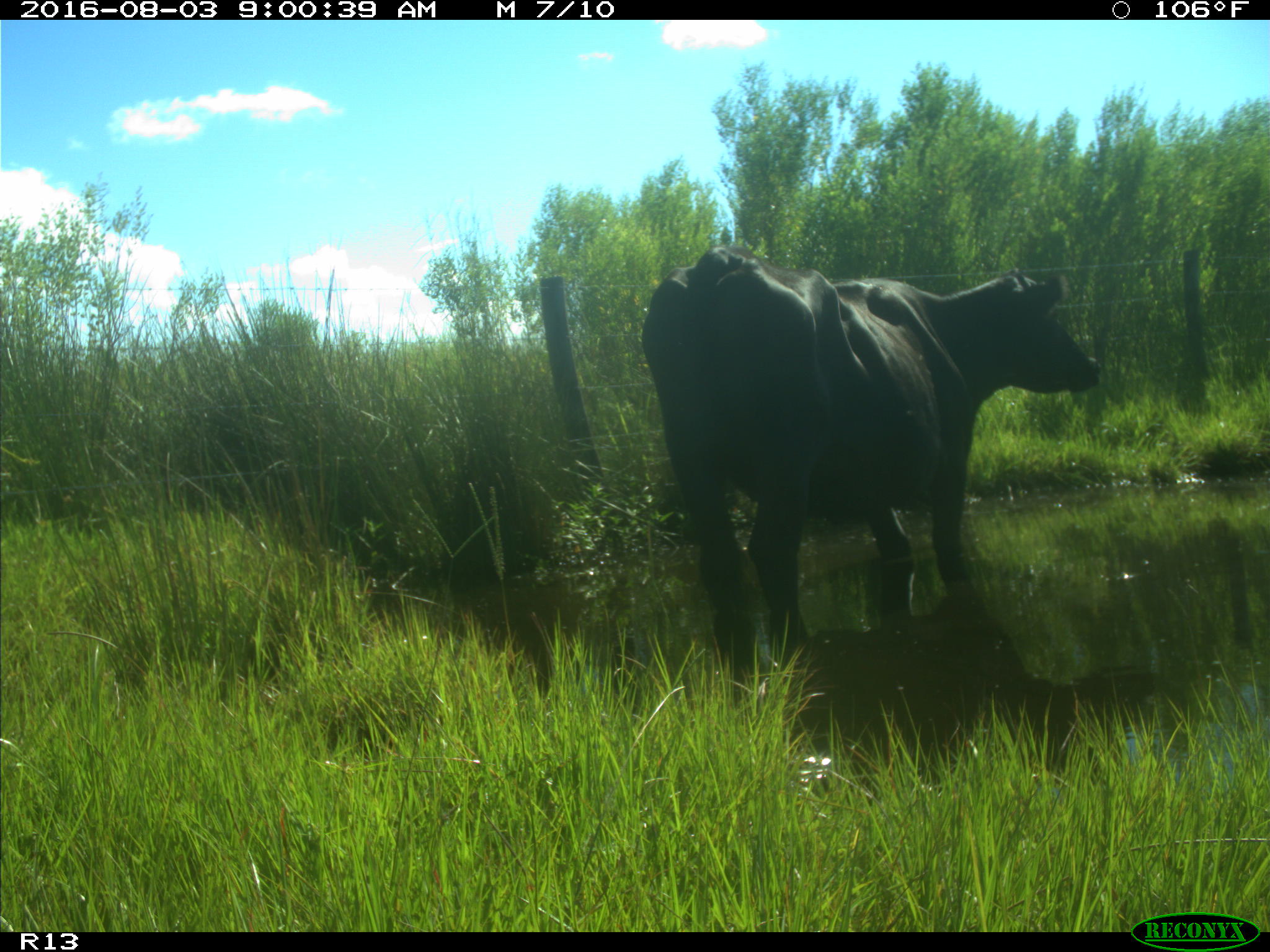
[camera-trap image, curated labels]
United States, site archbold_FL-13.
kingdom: Animalia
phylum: Chordata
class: Mammalia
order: Artiodactyla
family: Bovidae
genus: Bos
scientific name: Bos taurus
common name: domestic cow